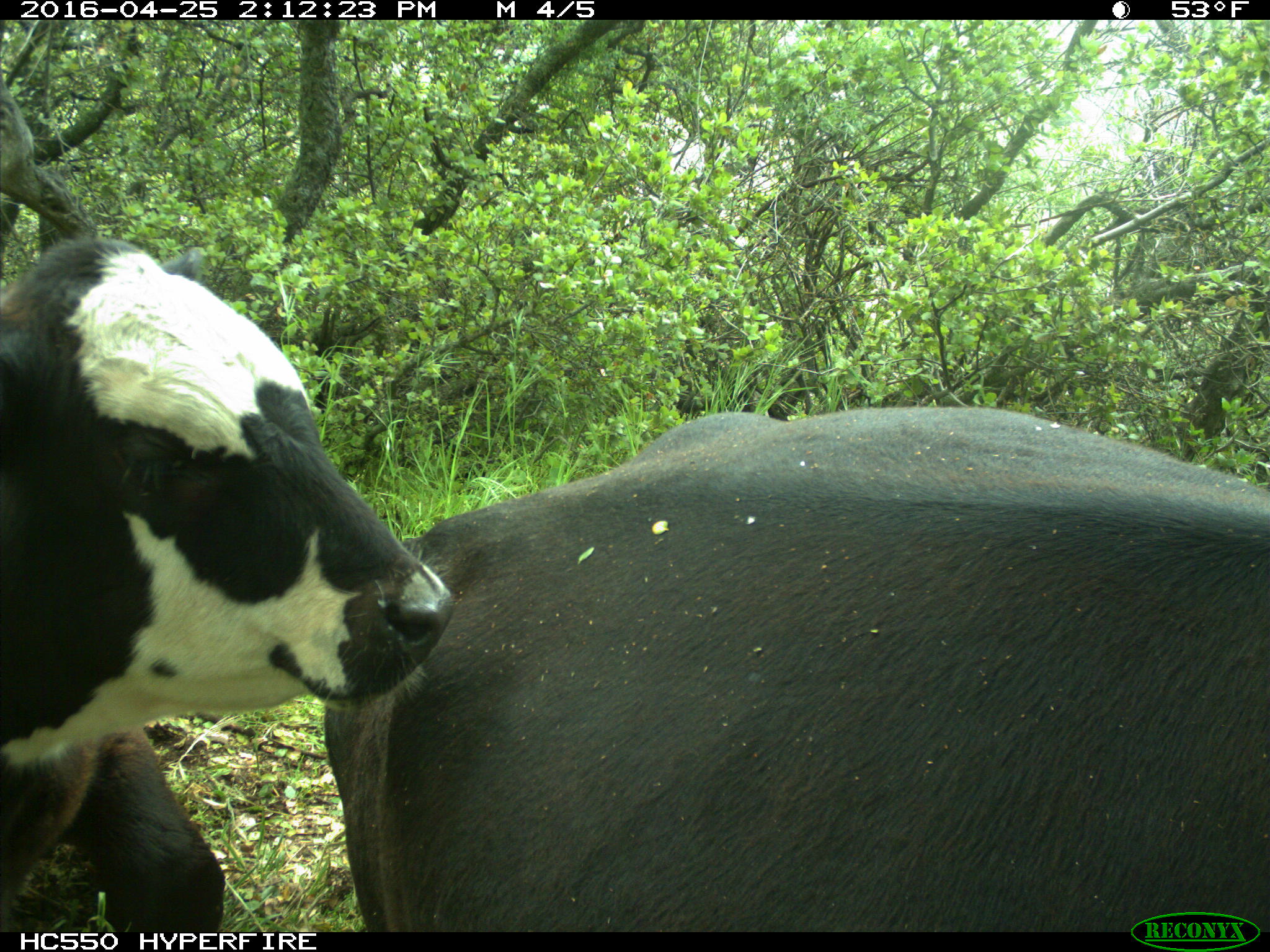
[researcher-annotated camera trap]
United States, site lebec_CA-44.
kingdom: Animalia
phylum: Chordata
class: Mammalia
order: Artiodactyla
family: Bovidae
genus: Bos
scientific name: Bos taurus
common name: domestic cow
Bos taurus (domestic cow).